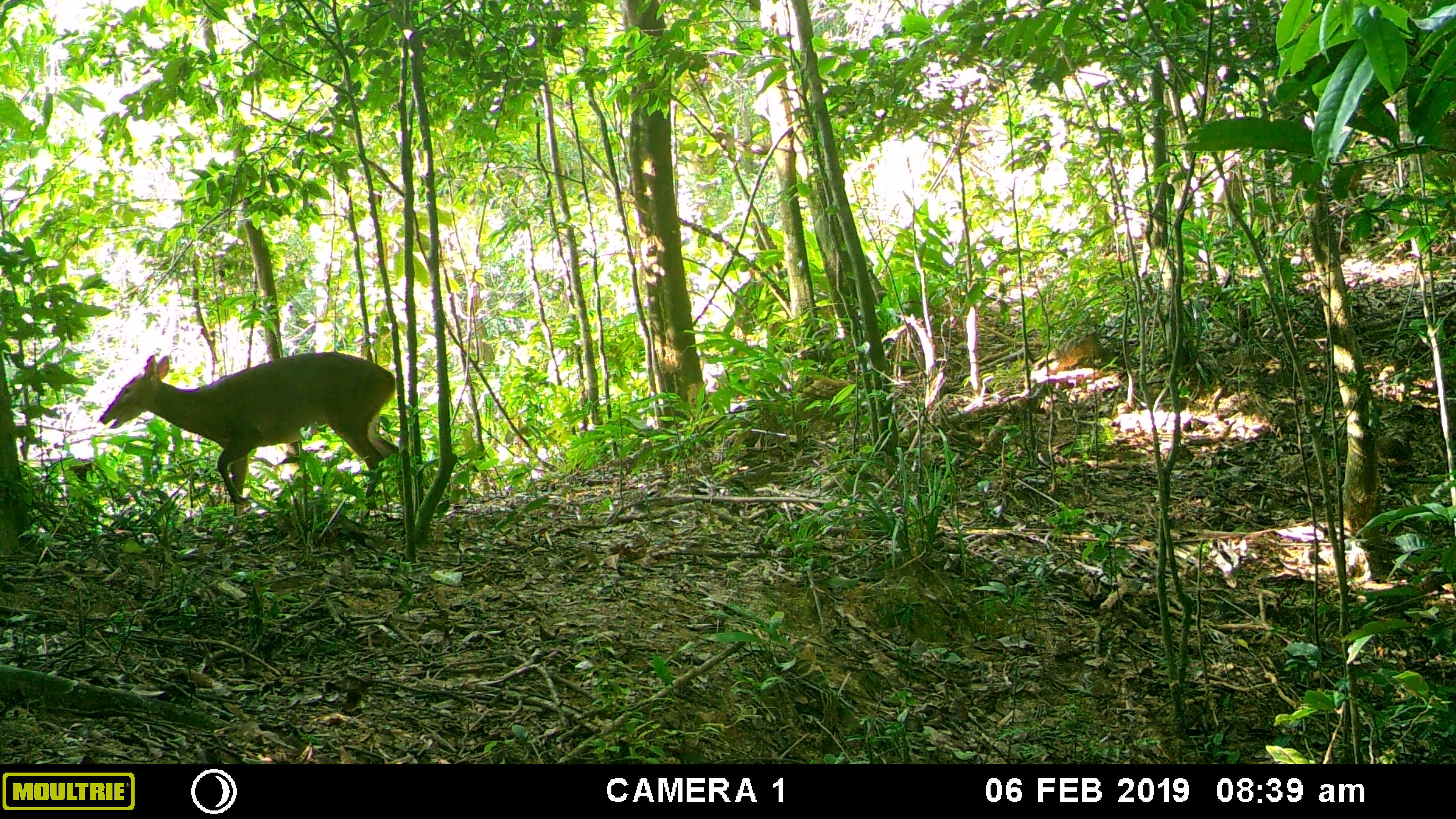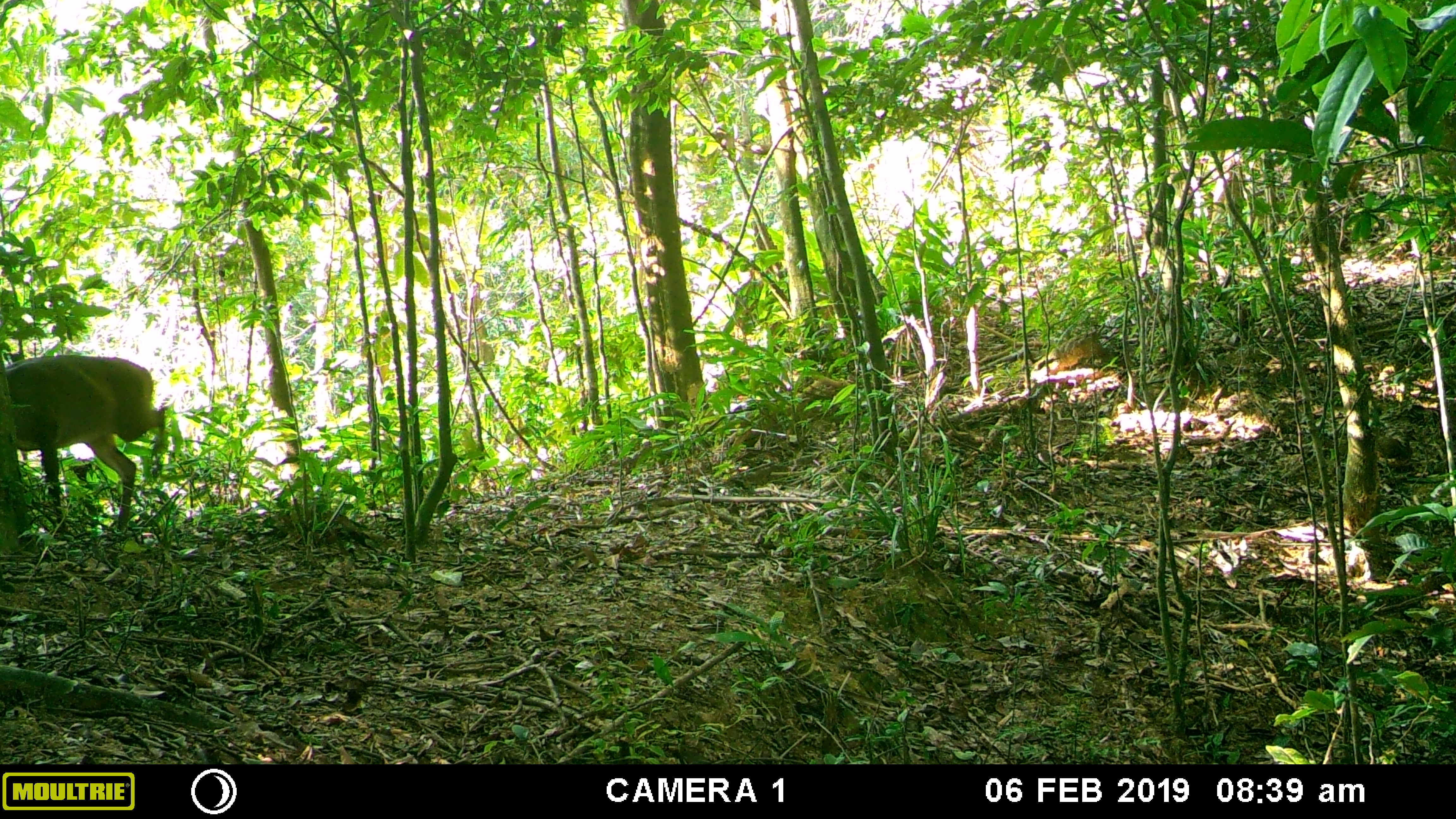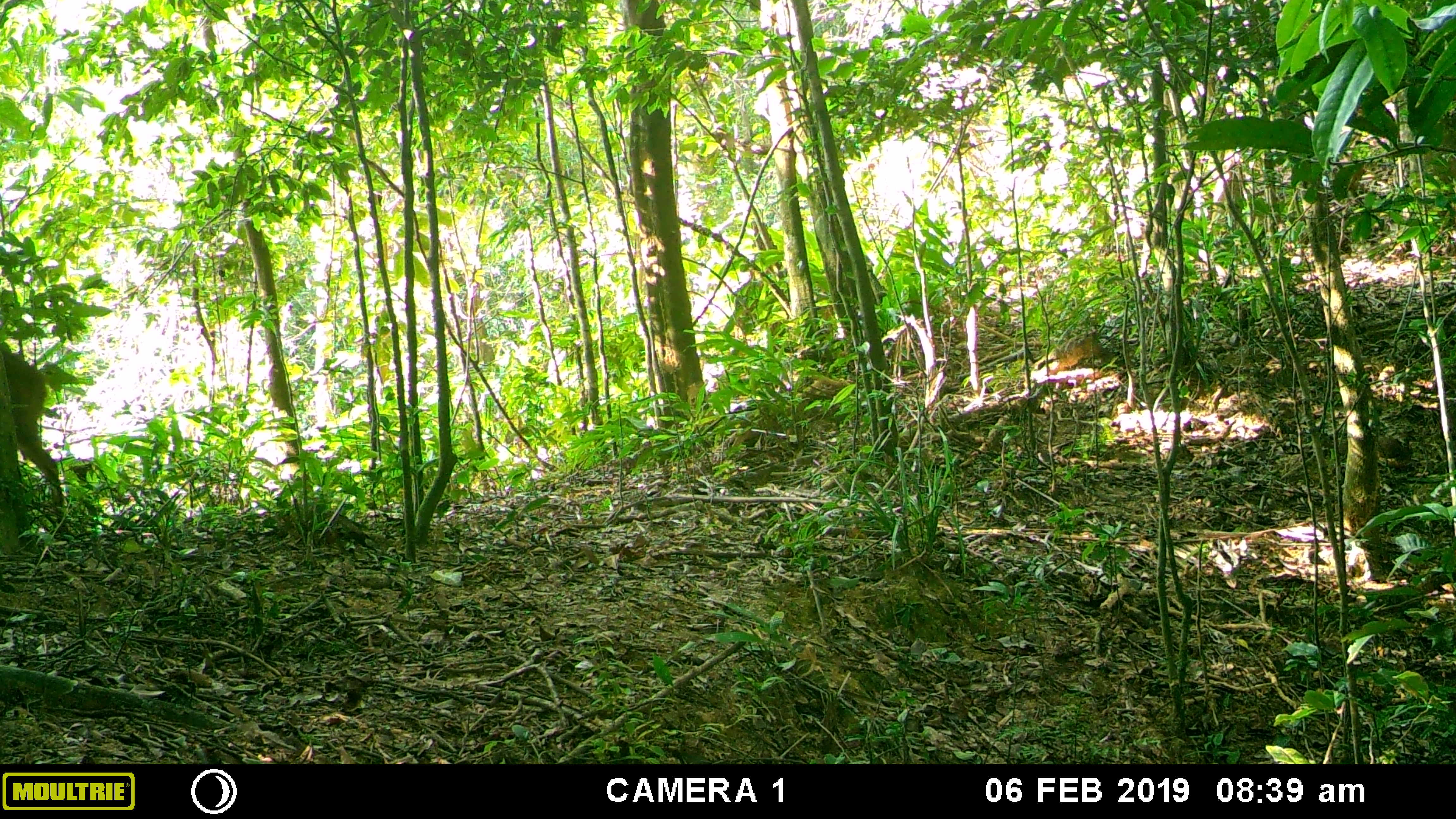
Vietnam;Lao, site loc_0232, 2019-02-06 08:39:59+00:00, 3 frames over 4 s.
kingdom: Animalia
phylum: Chordata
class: Mammalia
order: Artiodactyla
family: Cervidae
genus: Muntiacus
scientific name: Muntiacus vuquangensis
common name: large-antlered muntjac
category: large antlered muntjac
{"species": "large antlered muntjac (large-antlered muntjac) (Muntiacus vuquangensis)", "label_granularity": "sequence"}